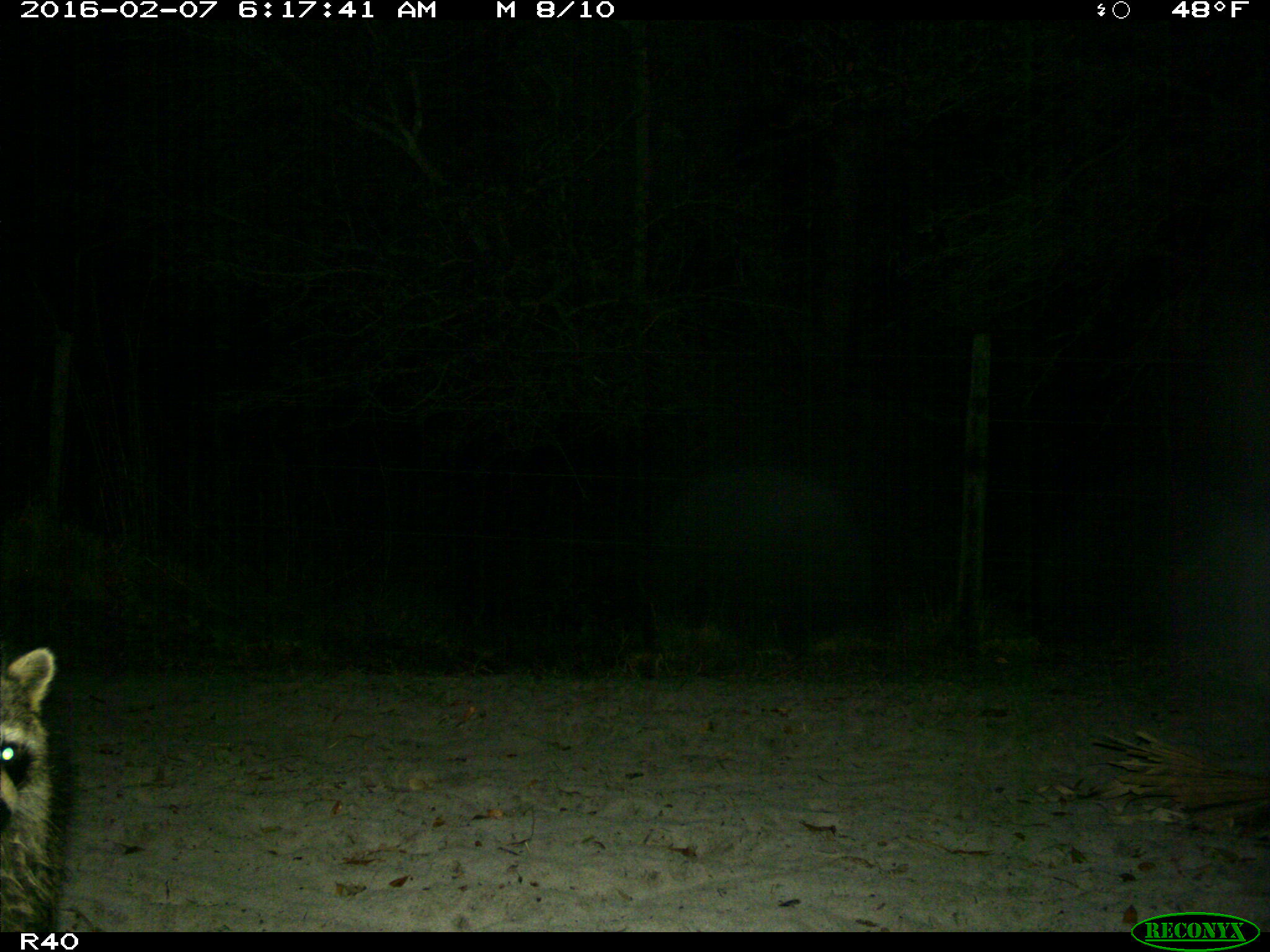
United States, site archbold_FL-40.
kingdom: Animalia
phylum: Chordata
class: Mammalia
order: Carnivora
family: Procyonidae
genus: Procyon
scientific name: Procyon lotor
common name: common raccoon